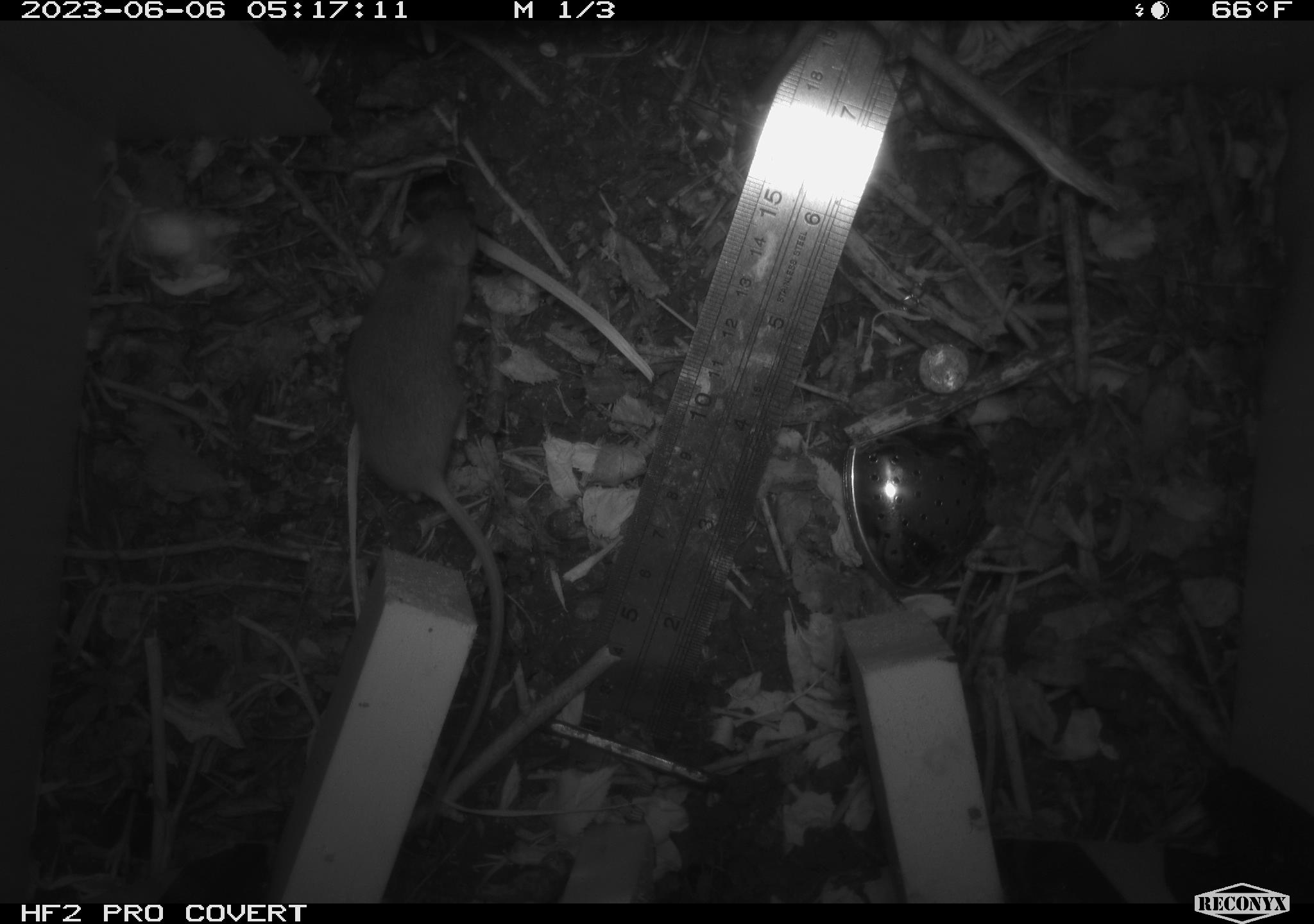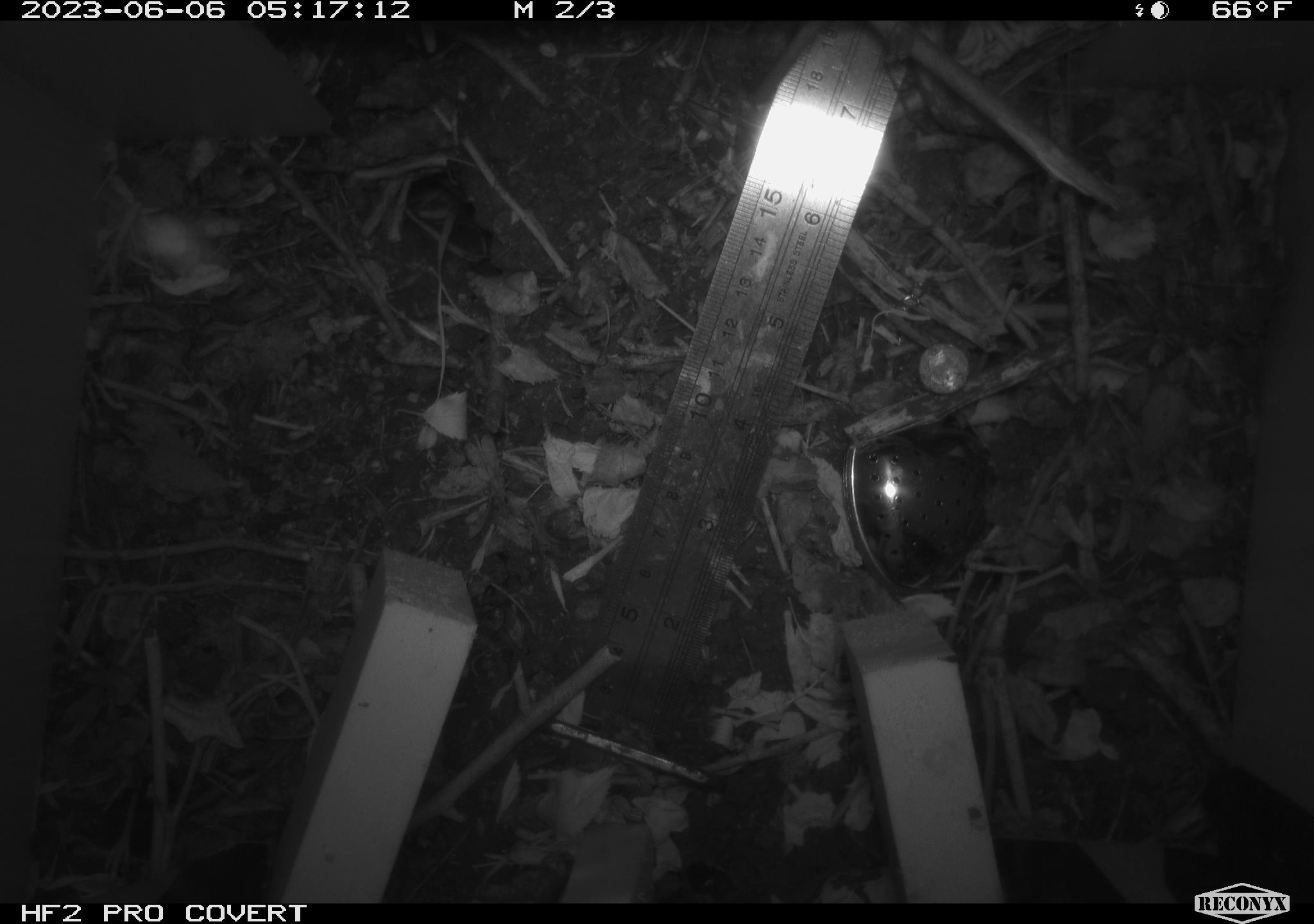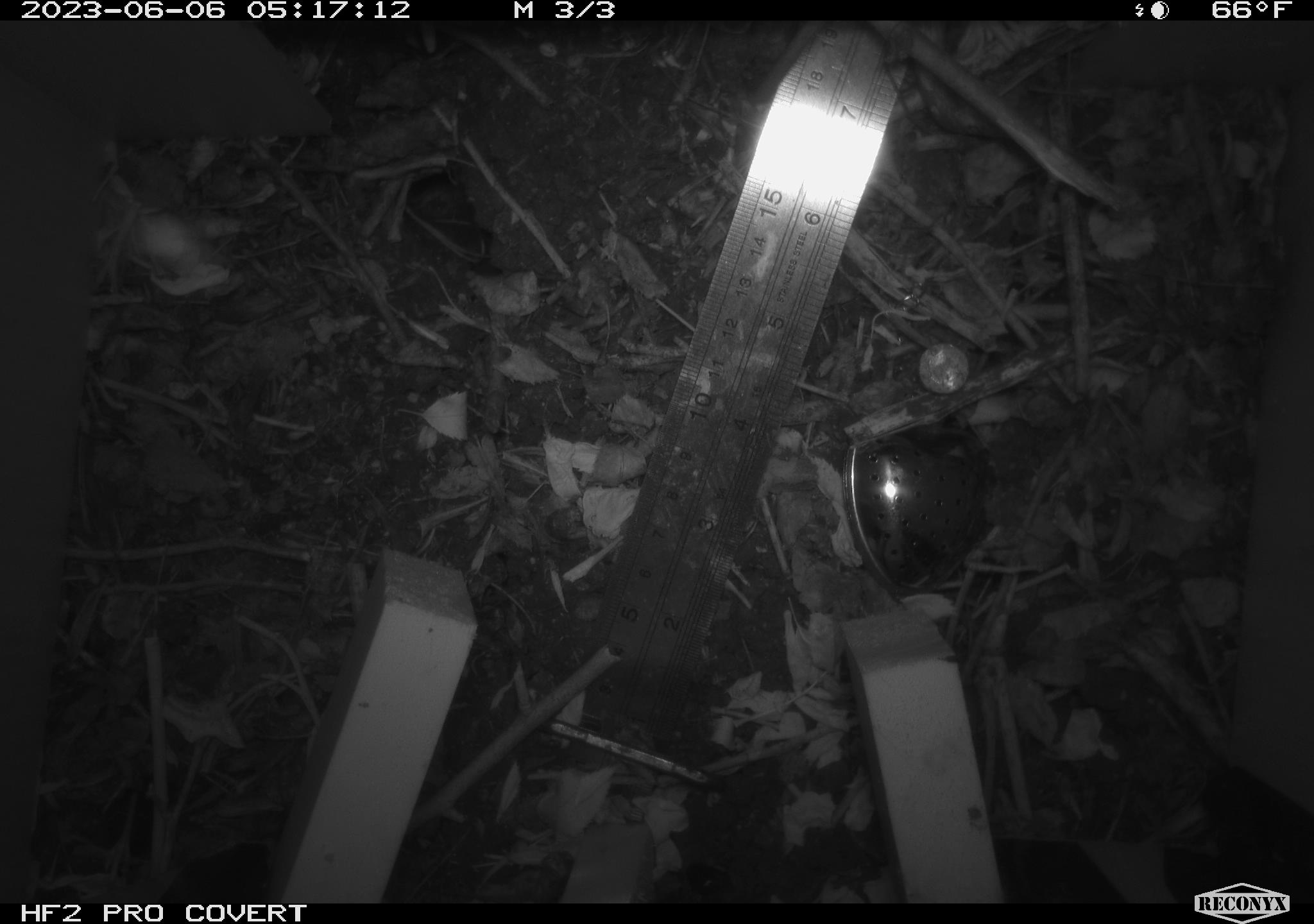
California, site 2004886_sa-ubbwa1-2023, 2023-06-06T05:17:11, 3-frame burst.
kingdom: Animalia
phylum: Chordata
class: Mammalia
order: Rodentia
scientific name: Rodentia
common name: rodent